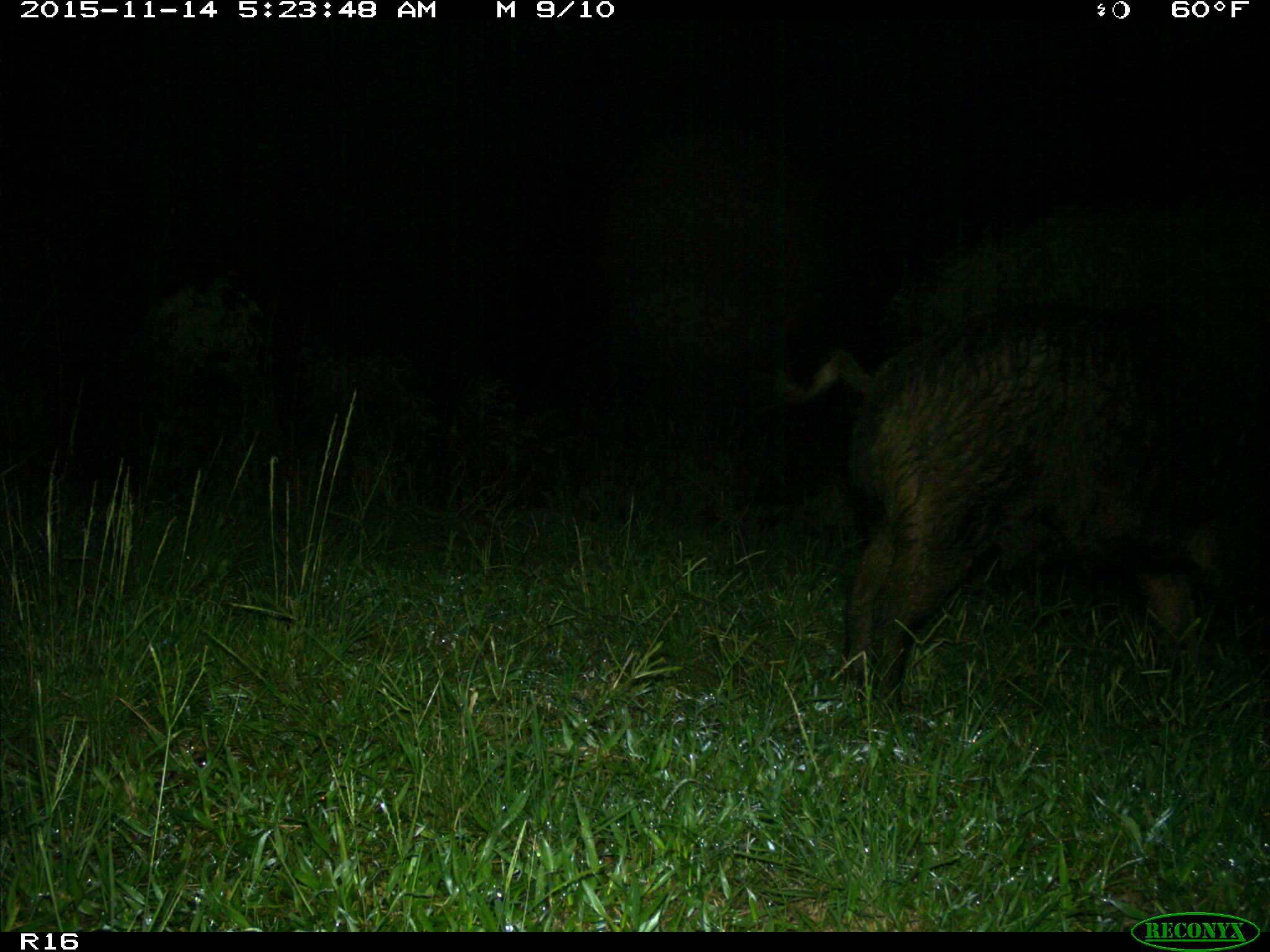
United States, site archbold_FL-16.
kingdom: Animalia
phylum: Chordata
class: Mammalia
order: Artiodactyla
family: Suidae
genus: Sus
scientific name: Sus scrofa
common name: wild boar